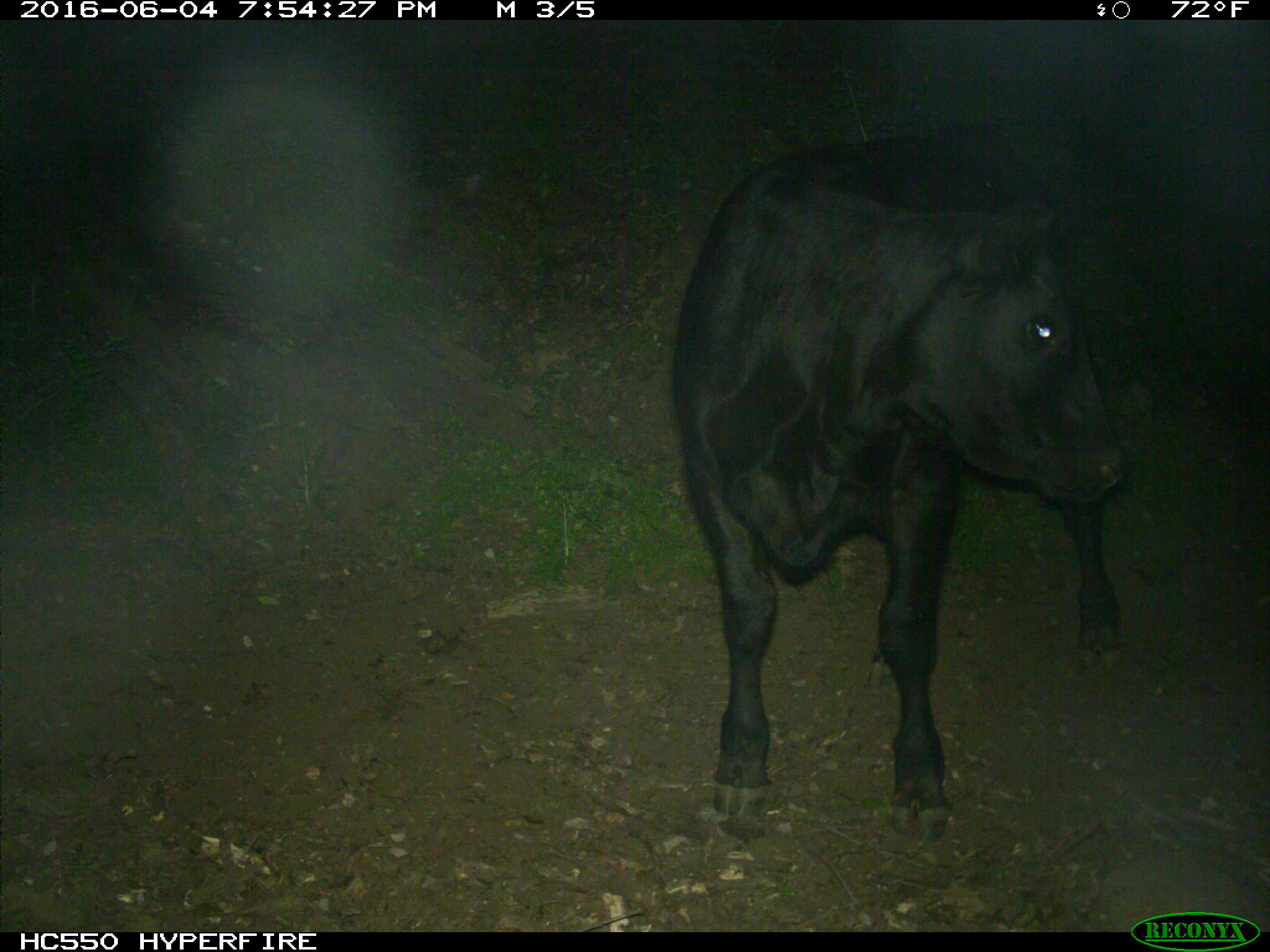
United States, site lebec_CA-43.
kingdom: Animalia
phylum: Chordata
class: Mammalia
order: Artiodactyla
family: Bovidae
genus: Bos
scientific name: Bos taurus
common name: domestic cow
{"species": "Bos taurus (domestic cow)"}